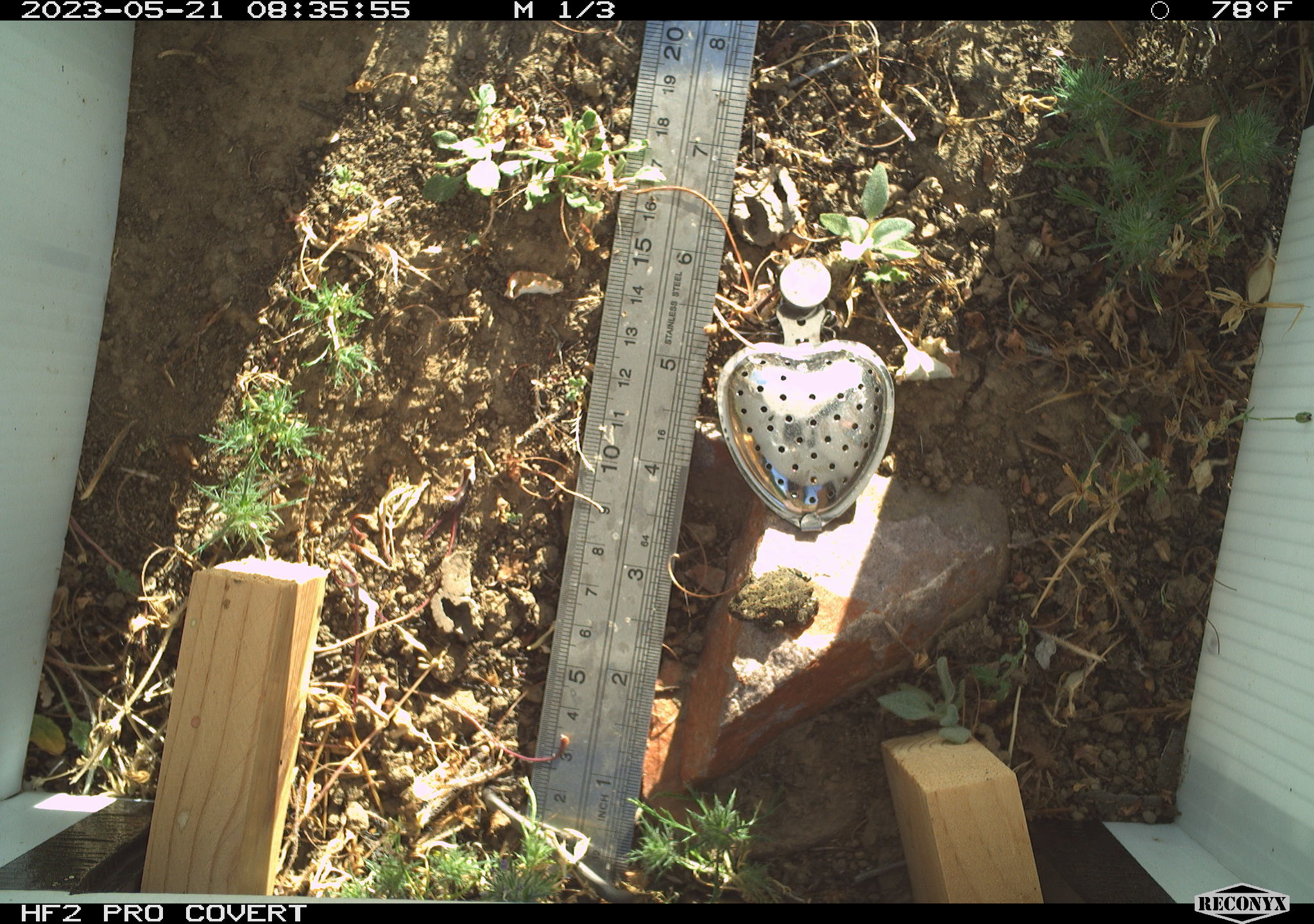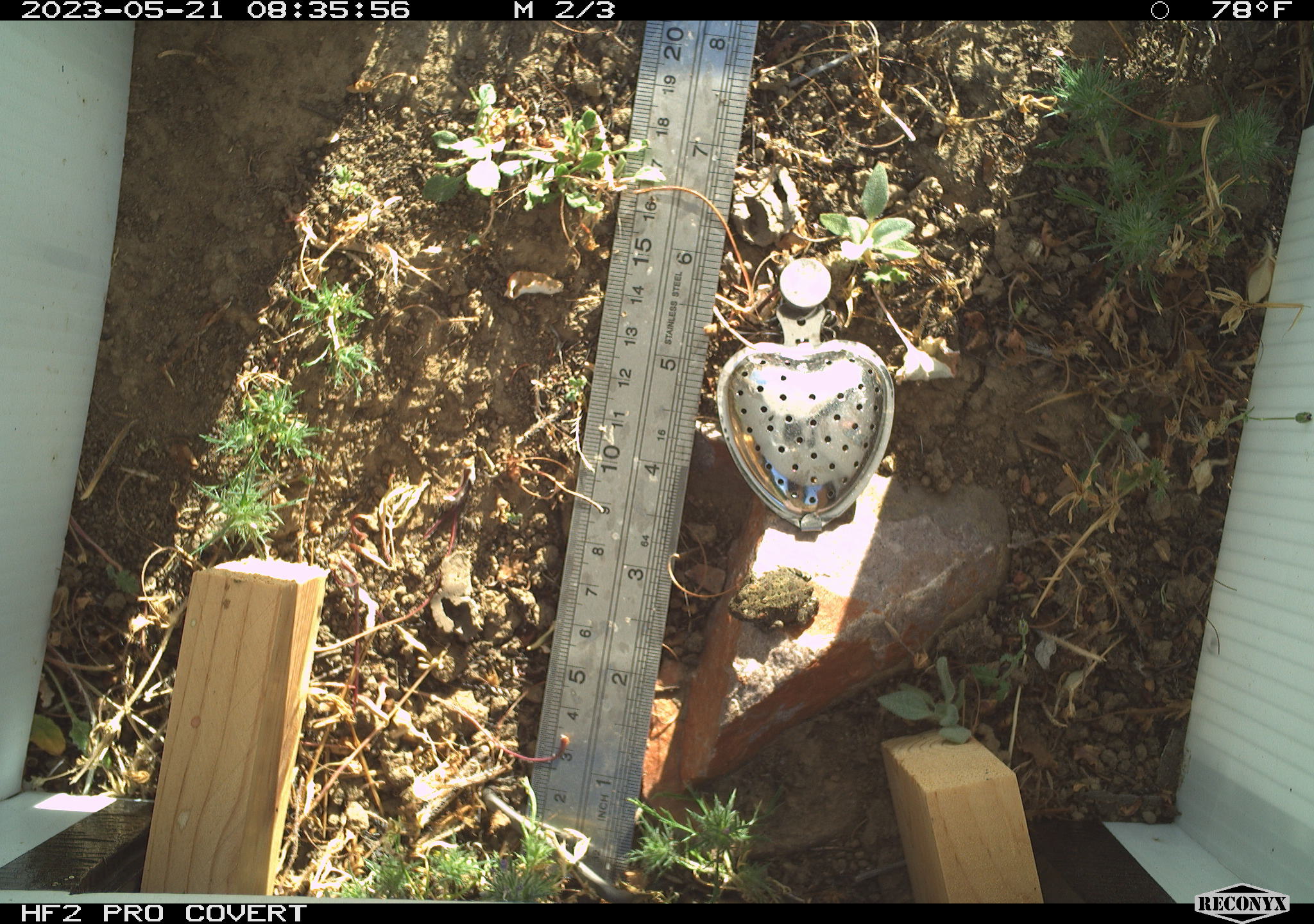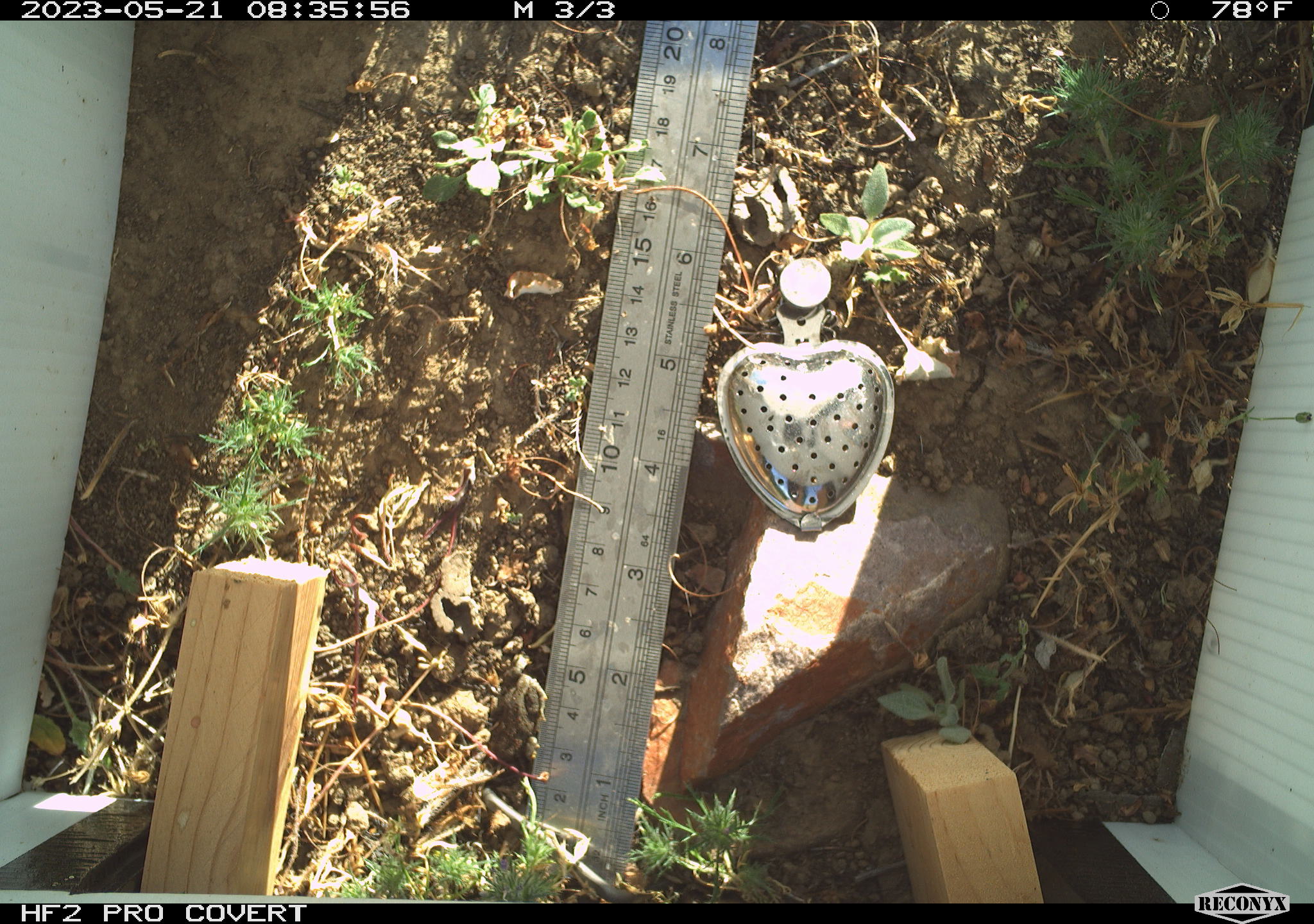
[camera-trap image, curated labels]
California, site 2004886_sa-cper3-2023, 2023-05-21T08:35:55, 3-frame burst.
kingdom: Animalia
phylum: Chordata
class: Amphibia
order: Anura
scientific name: Anura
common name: frogs